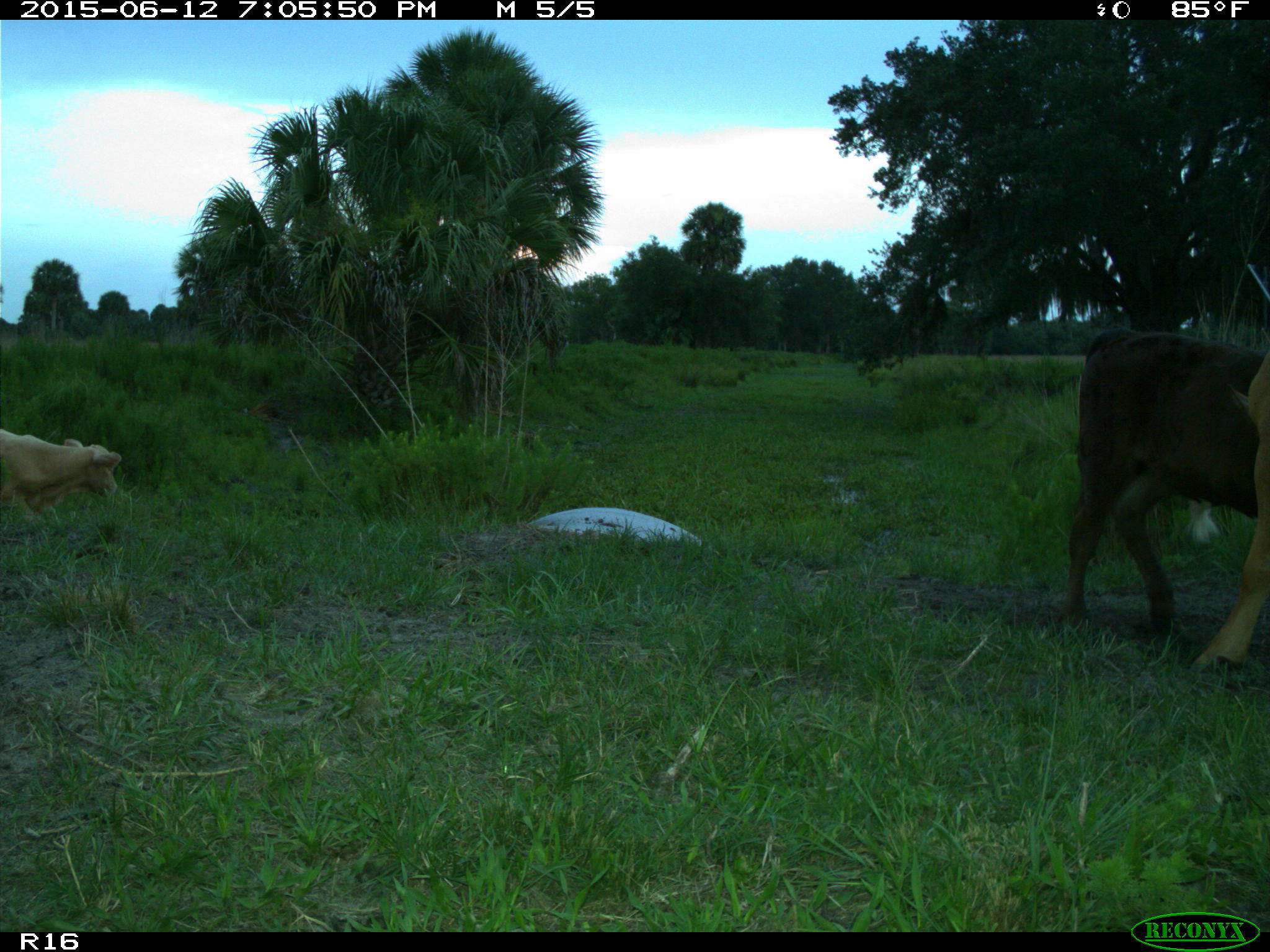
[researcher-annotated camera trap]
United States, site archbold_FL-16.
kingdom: Animalia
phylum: Chordata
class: Mammalia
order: Artiodactyla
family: Bovidae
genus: Bos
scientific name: Bos taurus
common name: domestic cow